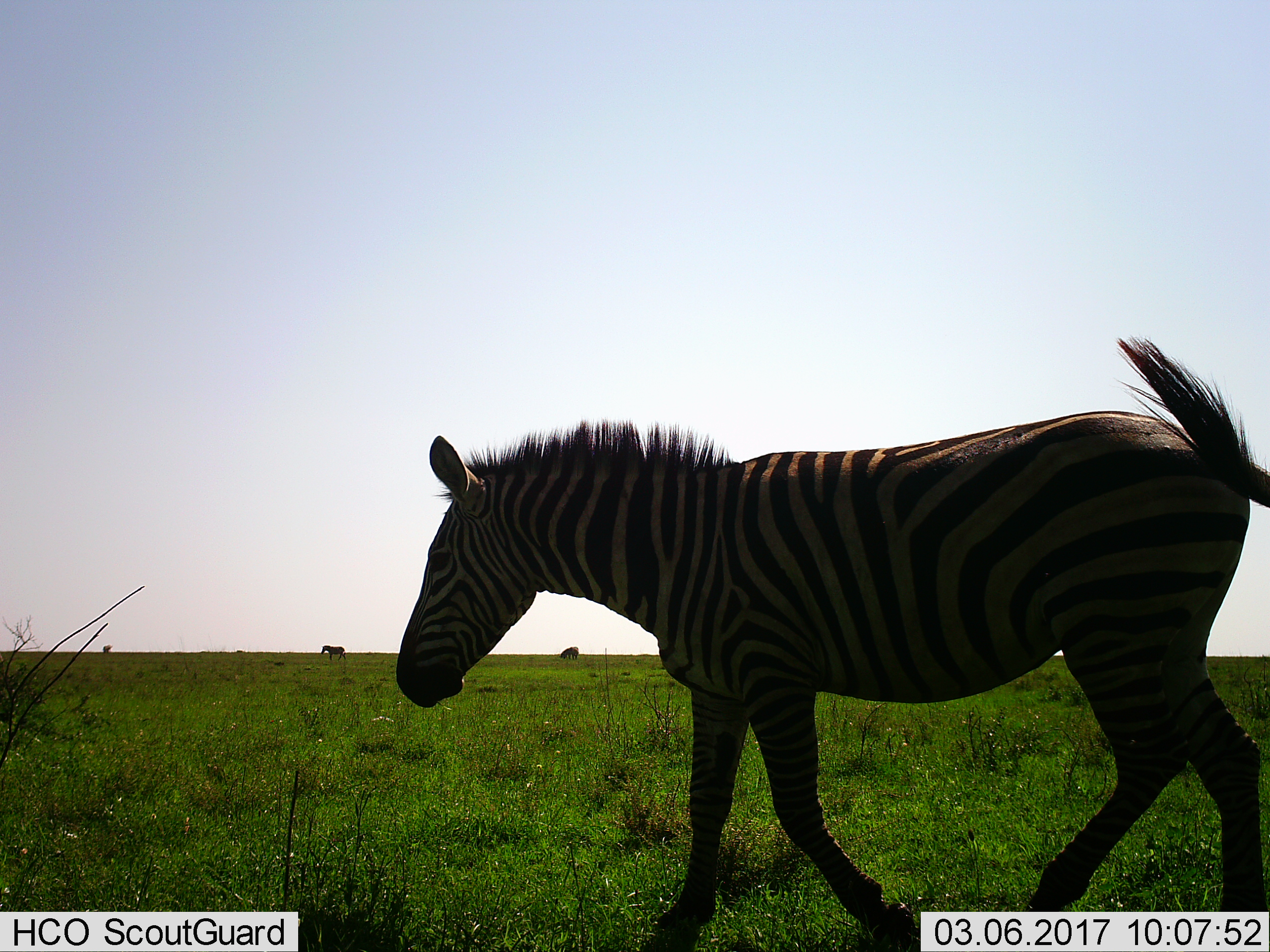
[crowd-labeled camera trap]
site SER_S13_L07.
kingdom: Animalia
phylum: Chordata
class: Mammalia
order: Perissodactyla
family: Equidae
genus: Equus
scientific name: Equus quagga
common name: plains zebra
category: zebraplains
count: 3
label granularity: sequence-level